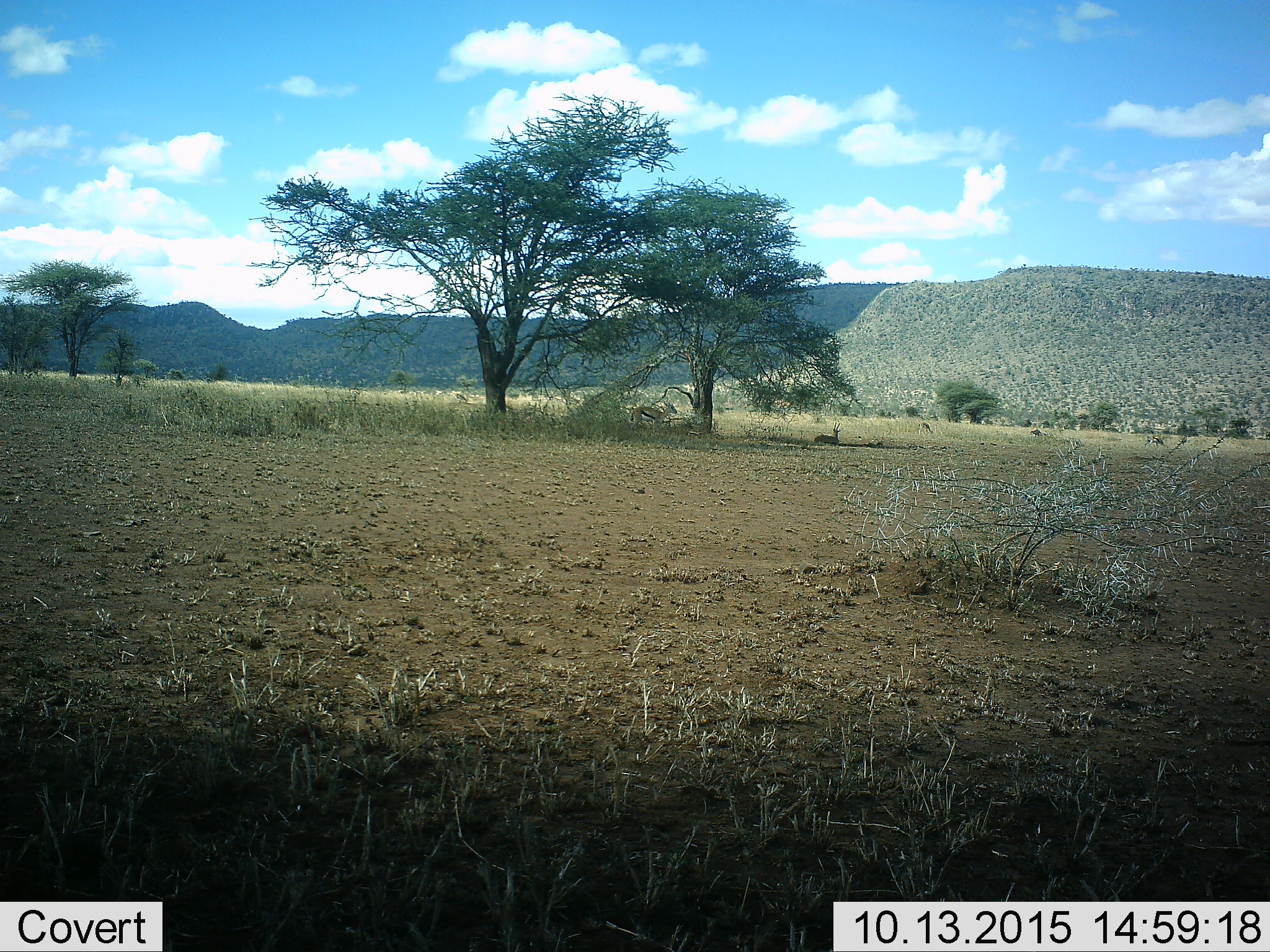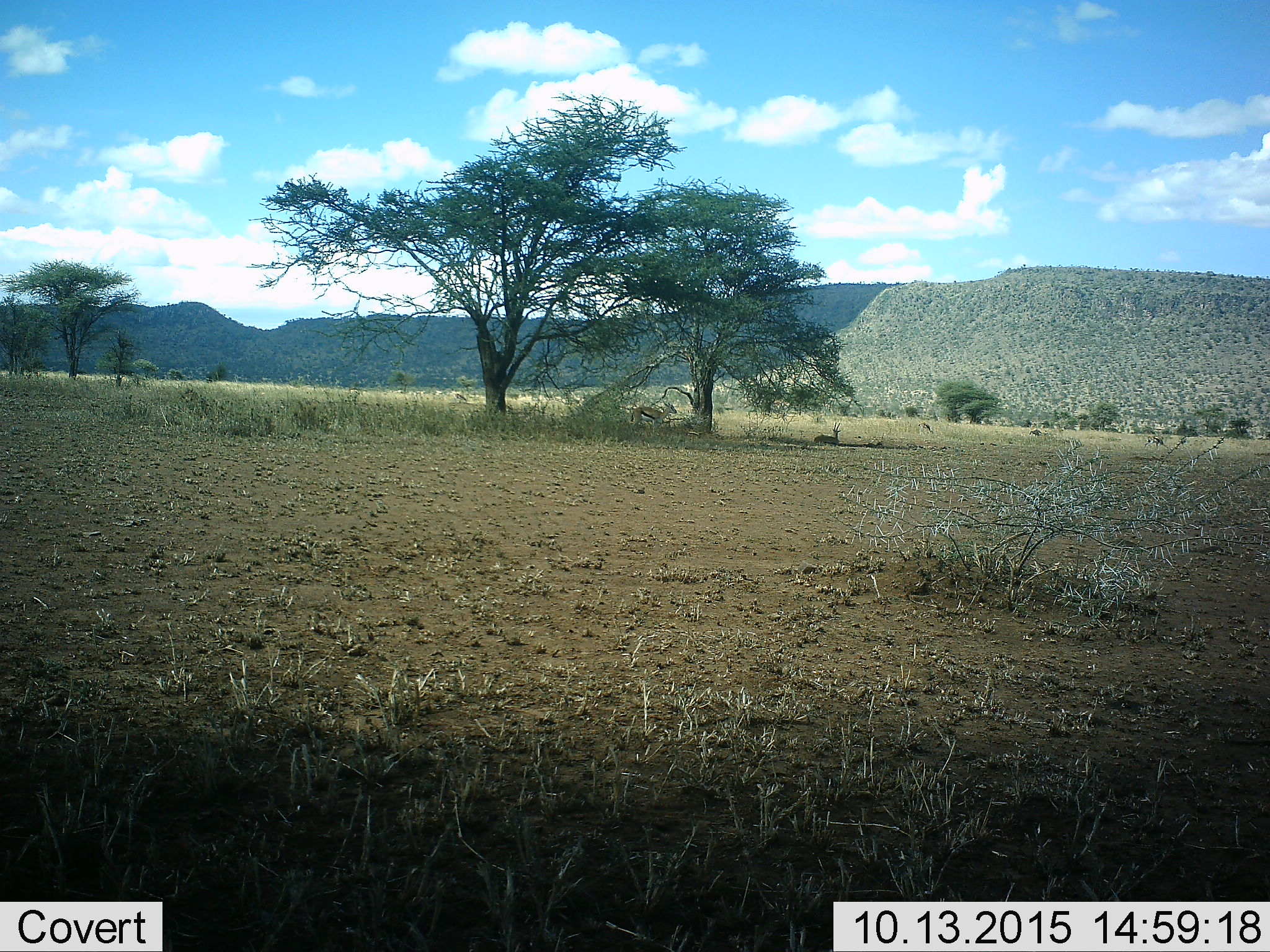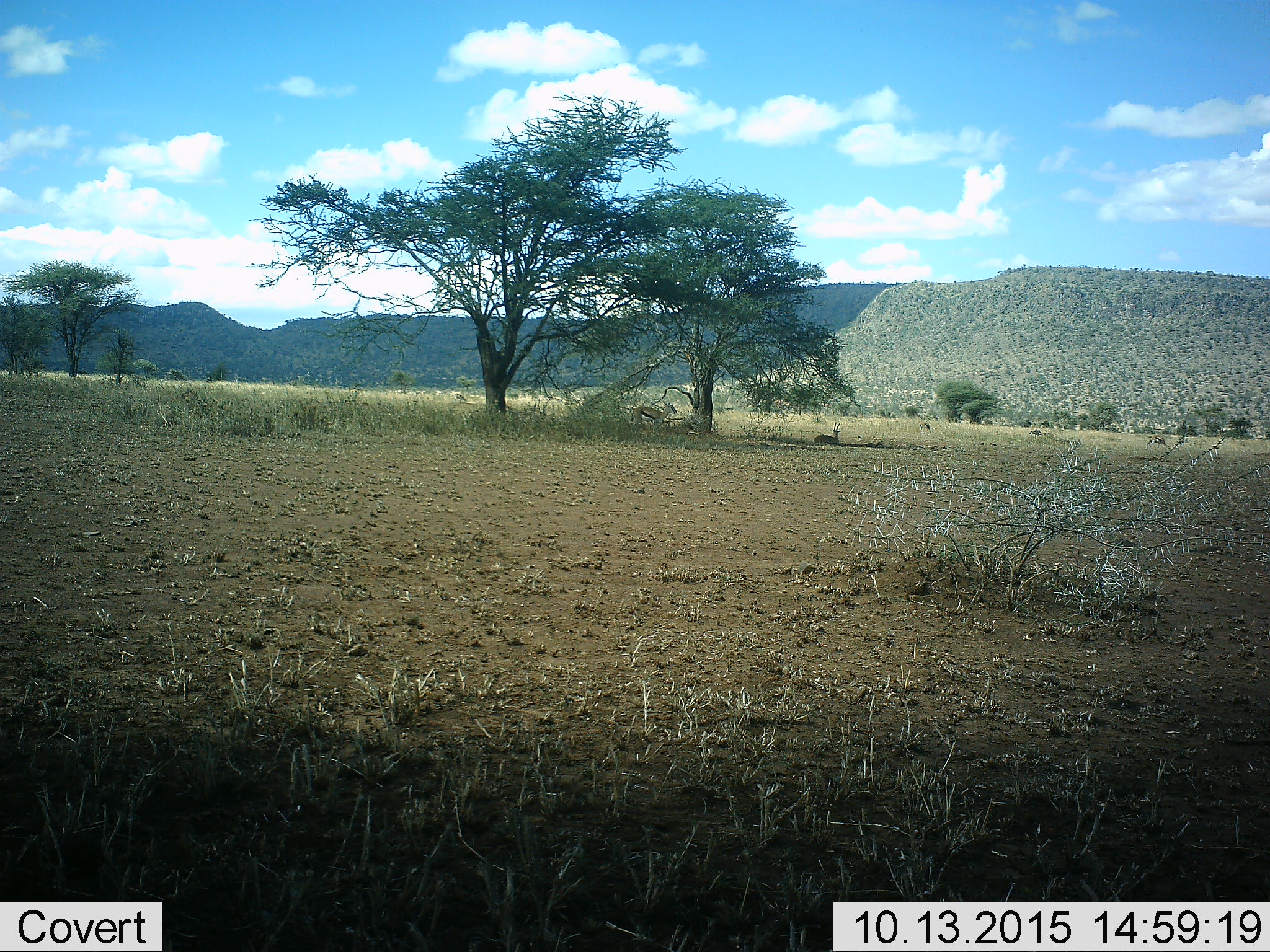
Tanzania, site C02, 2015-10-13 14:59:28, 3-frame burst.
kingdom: Animalia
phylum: Chordata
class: Mammalia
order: Artiodactyla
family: Bovidae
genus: Eudorcas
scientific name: Eudorcas thomsonii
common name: thomson's gazelle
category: gazellethomsons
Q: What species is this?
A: Gazellethomsons (thomson's gazelle) (Eudorcas thomsonii).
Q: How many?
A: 4.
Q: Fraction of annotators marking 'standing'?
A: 69%.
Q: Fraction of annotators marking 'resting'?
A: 92%.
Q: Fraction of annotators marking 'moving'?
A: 8%.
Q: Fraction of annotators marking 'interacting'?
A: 0%.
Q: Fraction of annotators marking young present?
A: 8%.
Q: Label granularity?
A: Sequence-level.